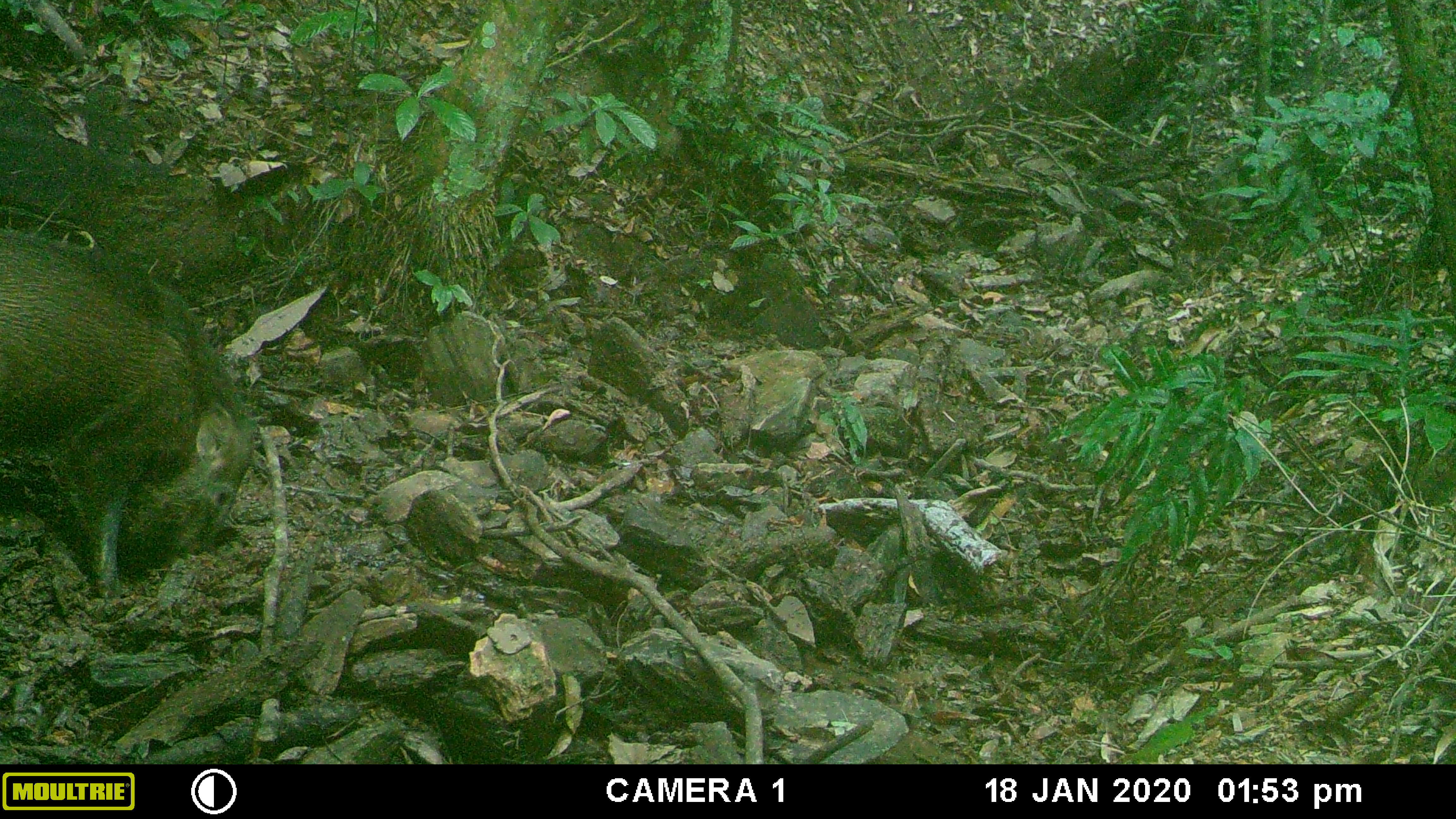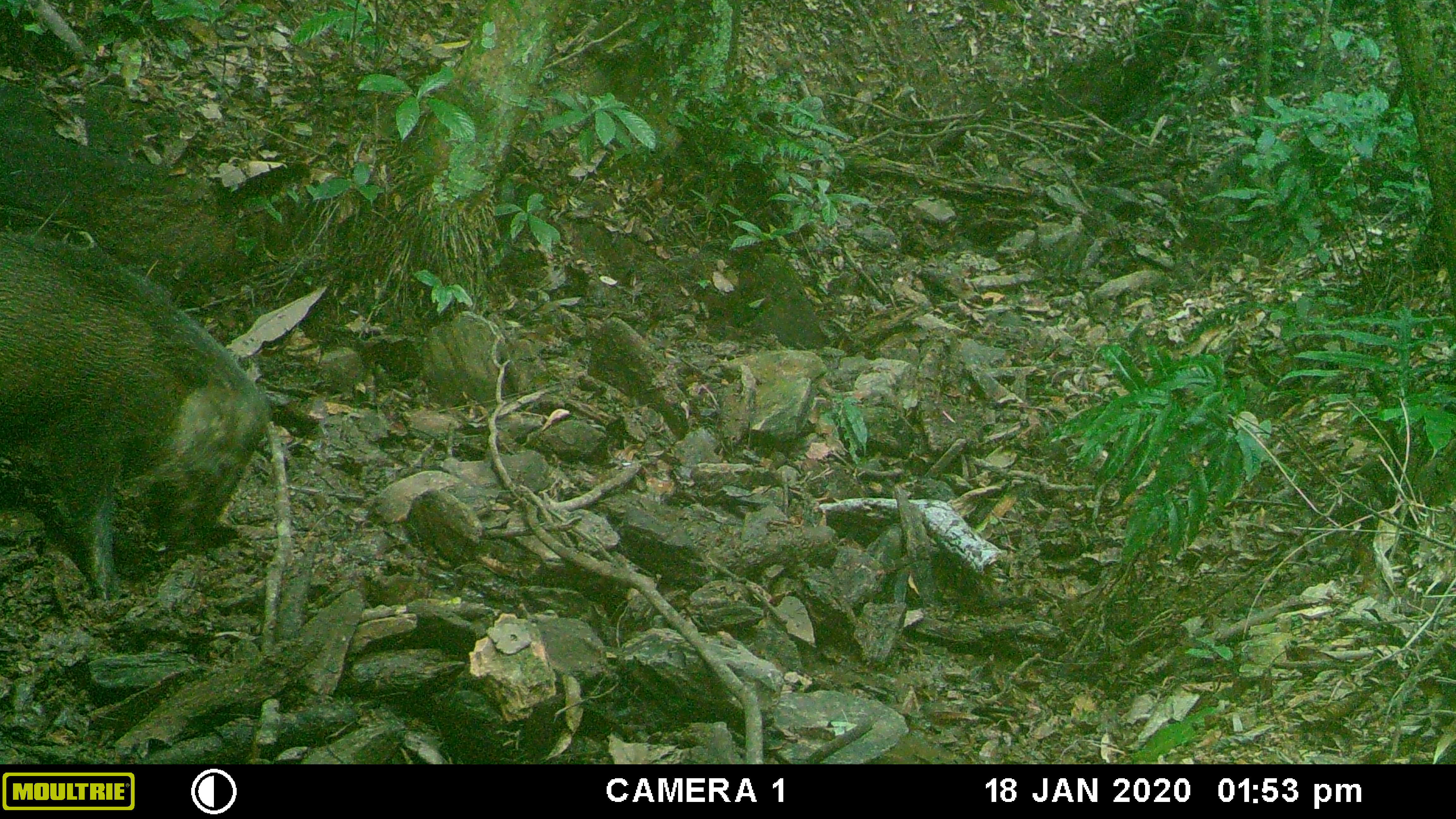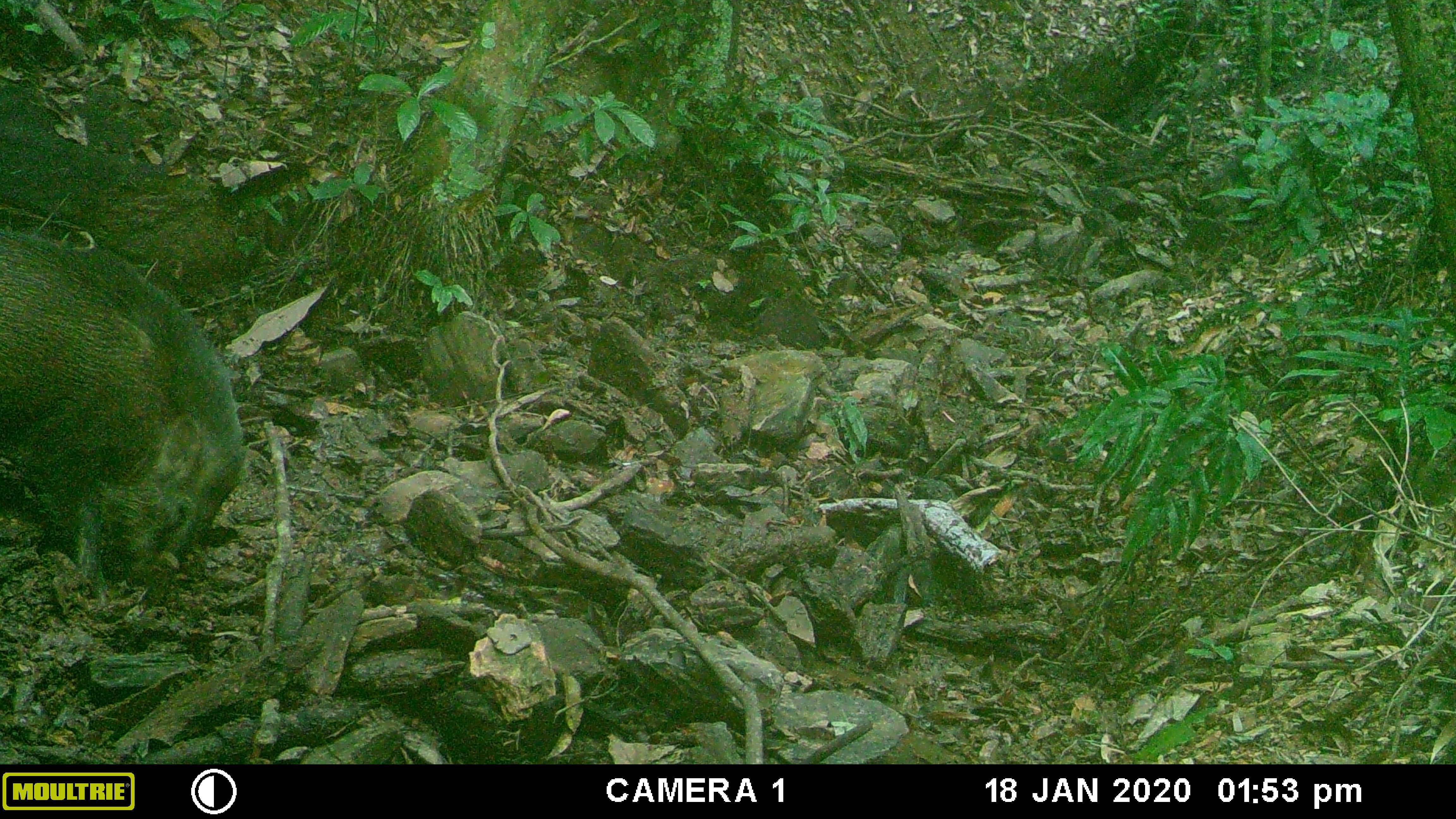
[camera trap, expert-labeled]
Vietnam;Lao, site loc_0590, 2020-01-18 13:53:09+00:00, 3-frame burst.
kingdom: Animalia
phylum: Chordata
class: Mammalia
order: Artiodactyla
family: Suidae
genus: Sus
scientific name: Sus scrofa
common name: eurasian wild pig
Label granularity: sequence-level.